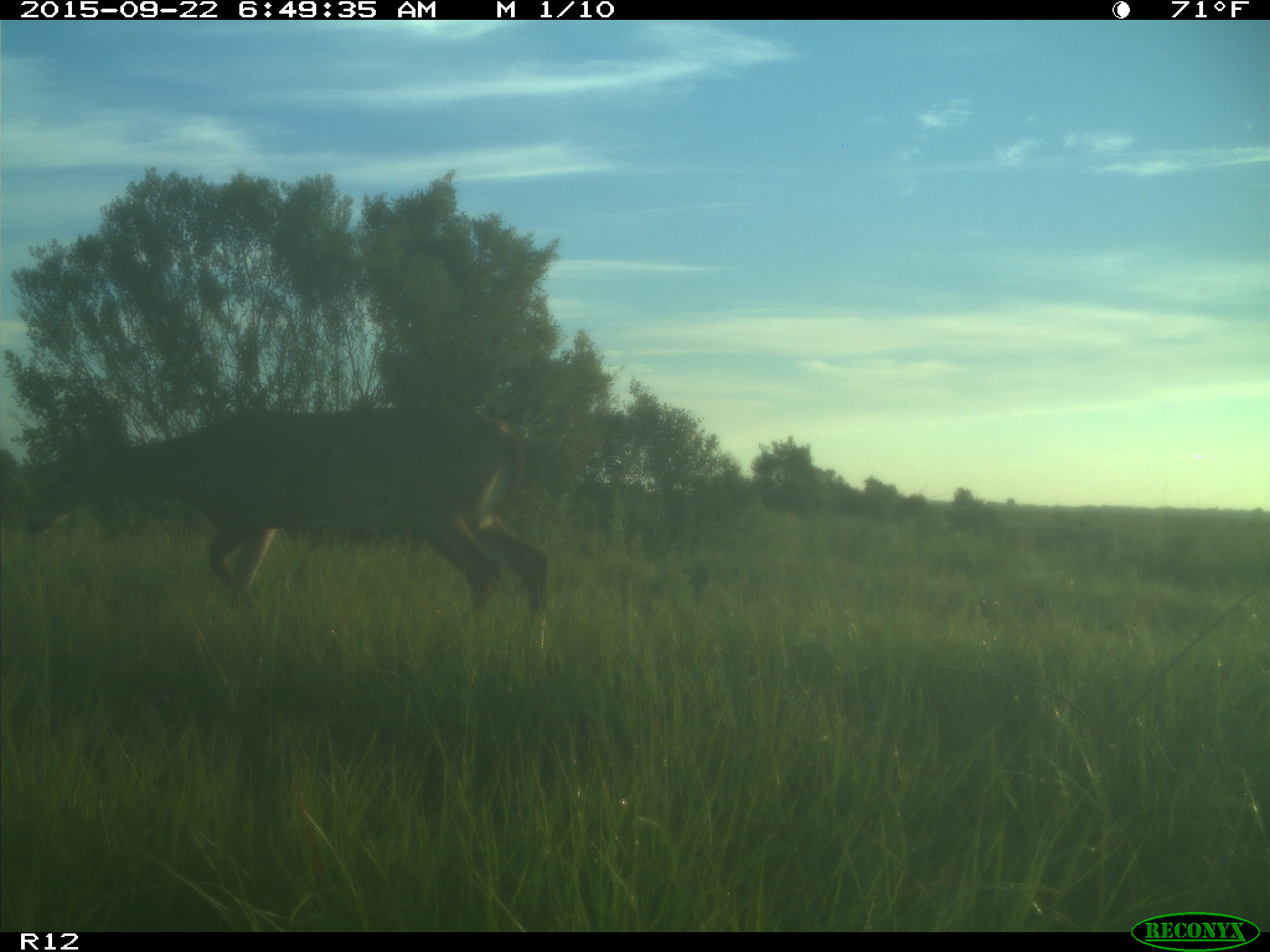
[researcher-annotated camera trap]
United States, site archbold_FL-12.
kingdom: Animalia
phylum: Chordata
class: Mammalia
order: Artiodactyla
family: Cervidae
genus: Odocoileus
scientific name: Odocoileus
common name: deer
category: unidentified deer